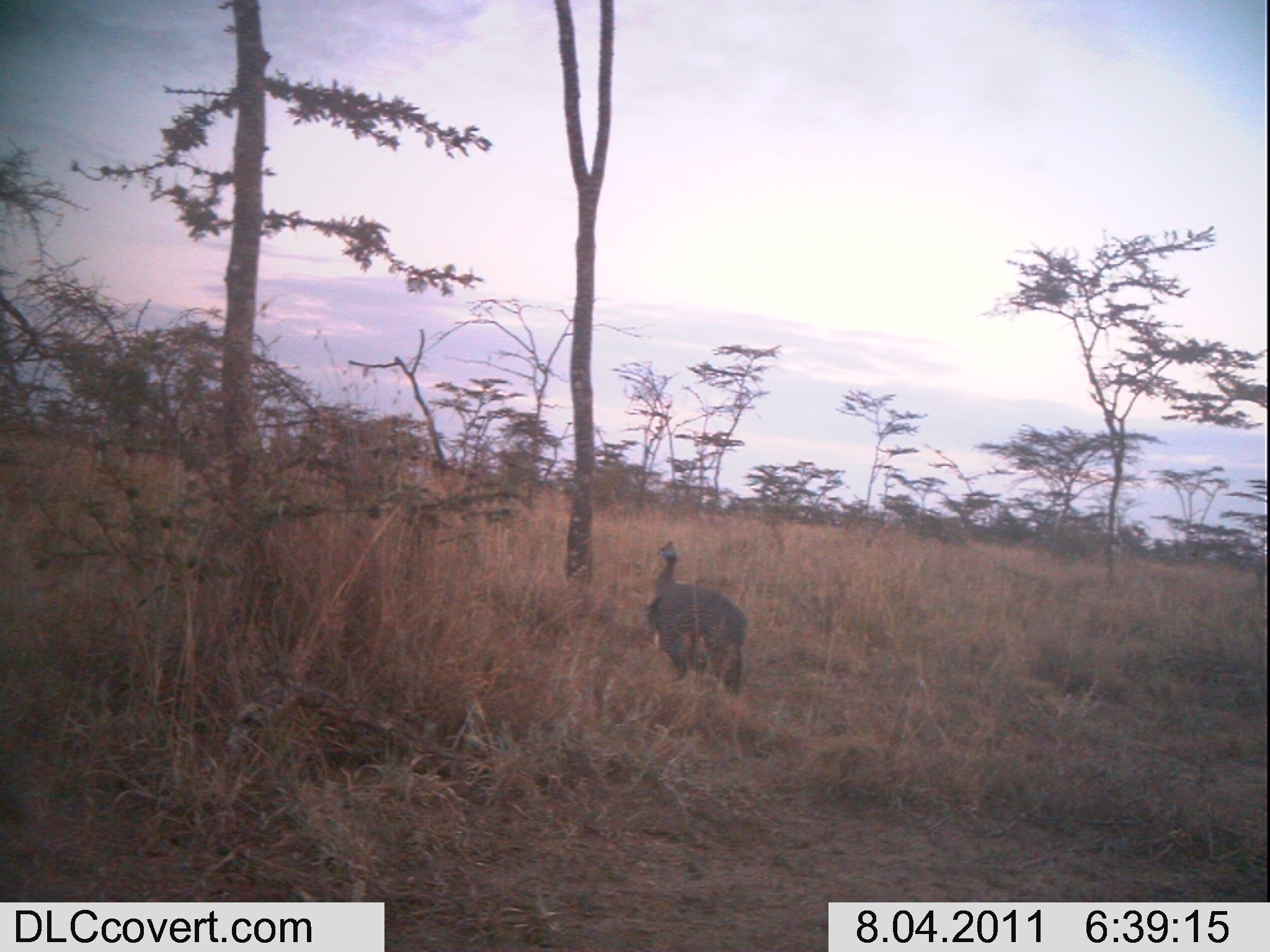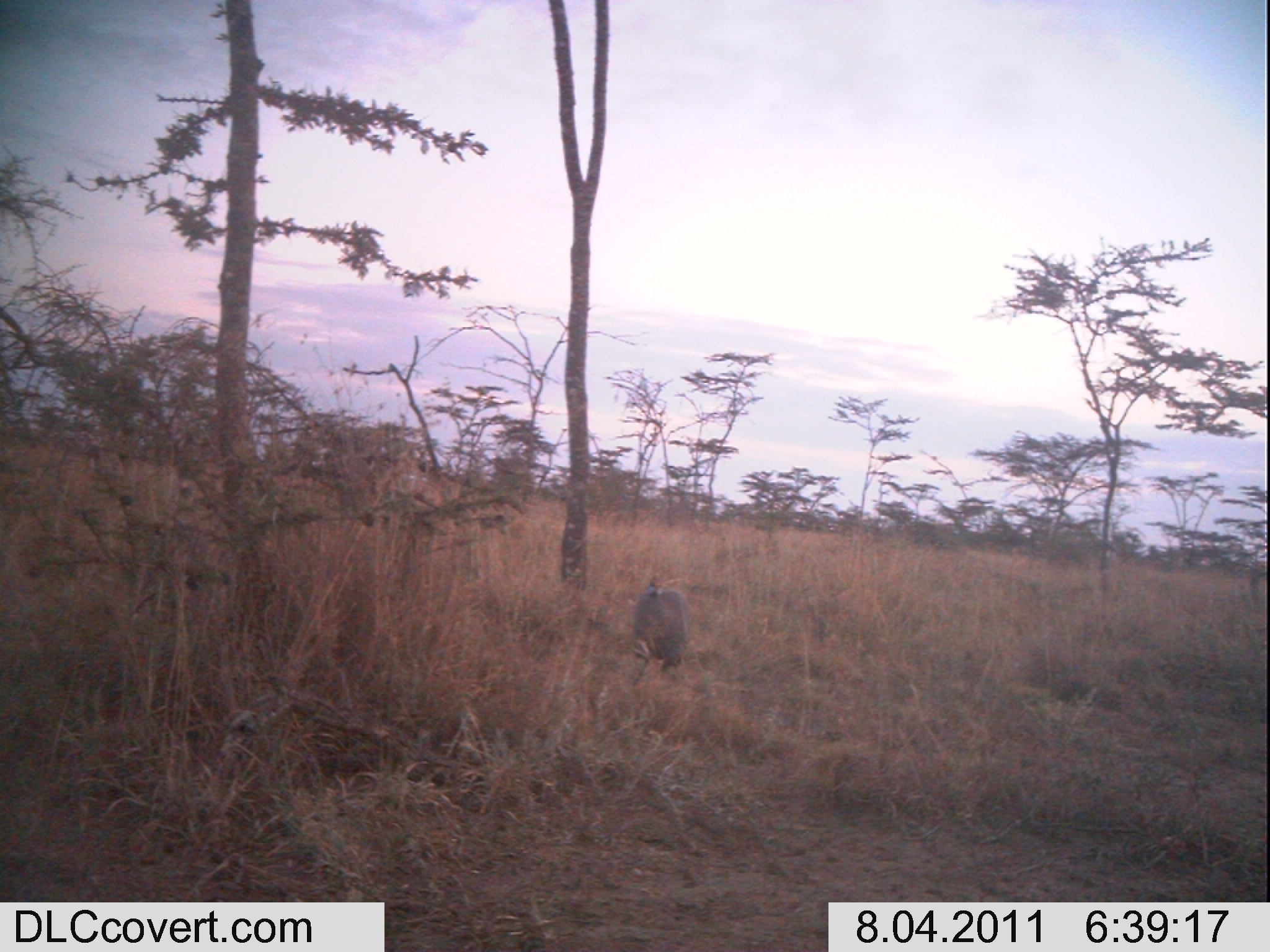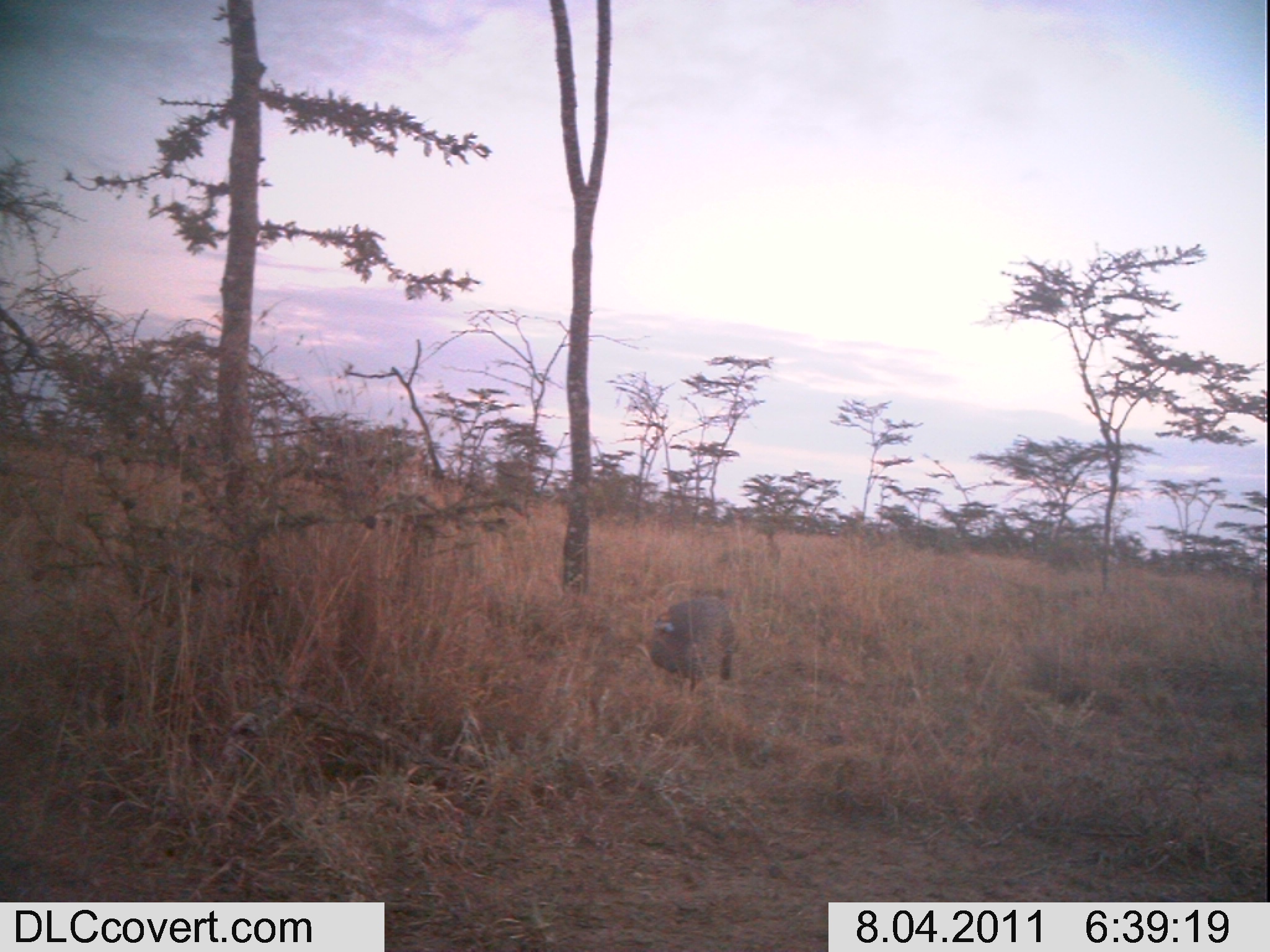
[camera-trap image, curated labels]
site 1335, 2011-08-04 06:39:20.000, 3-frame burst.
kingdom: Animalia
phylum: Chordata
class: Aves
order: Galliformes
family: Numididae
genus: Numida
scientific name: Numida meleagris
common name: helmeted guineafowl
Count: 1.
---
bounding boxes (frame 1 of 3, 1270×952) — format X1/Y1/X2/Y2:
numida meleagris: 647/538/749/700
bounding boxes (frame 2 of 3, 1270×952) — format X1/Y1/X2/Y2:
numida meleagris: 631/574/692/678